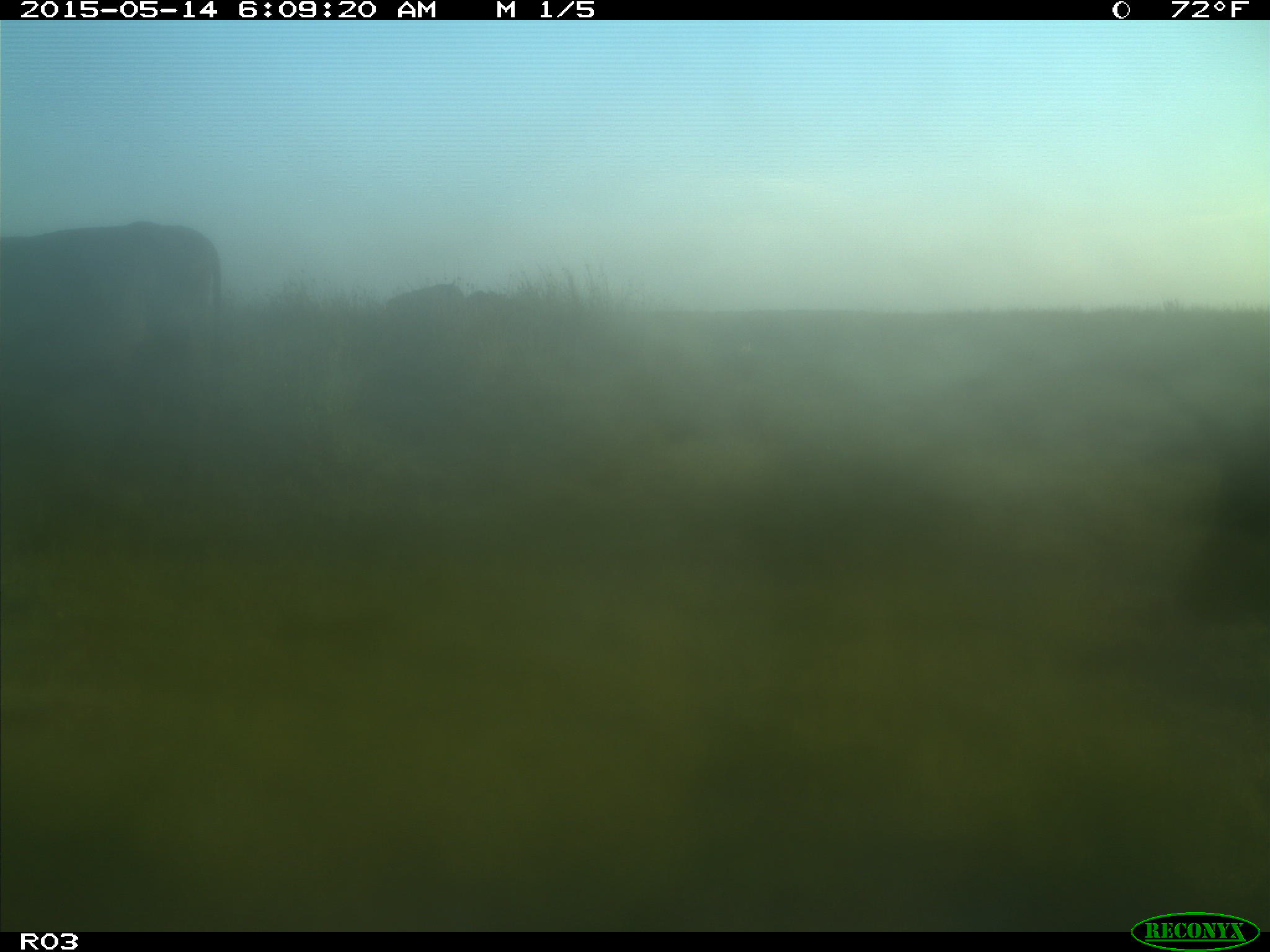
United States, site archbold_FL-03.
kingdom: Animalia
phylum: Chordata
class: Mammalia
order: Artiodactyla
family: Bovidae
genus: Bos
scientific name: Bos taurus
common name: domestic cow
Bos taurus (domestic cow).